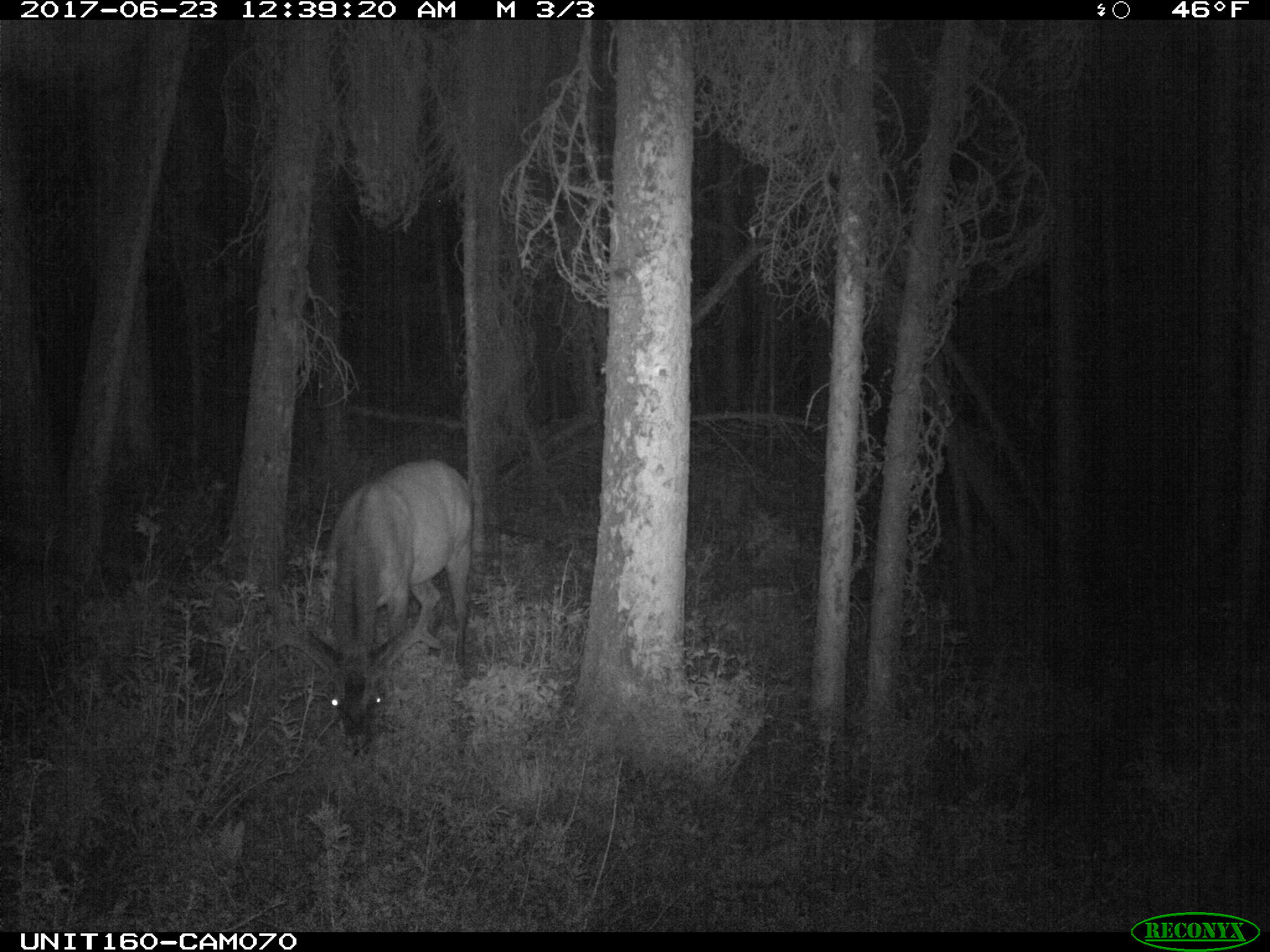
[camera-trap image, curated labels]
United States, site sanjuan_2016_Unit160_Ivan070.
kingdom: Animalia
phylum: Chordata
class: Mammalia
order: Artiodactyla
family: Cervidae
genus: Cervus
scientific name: Cervus elaphus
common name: red deer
Cervus elaphus (red deer).